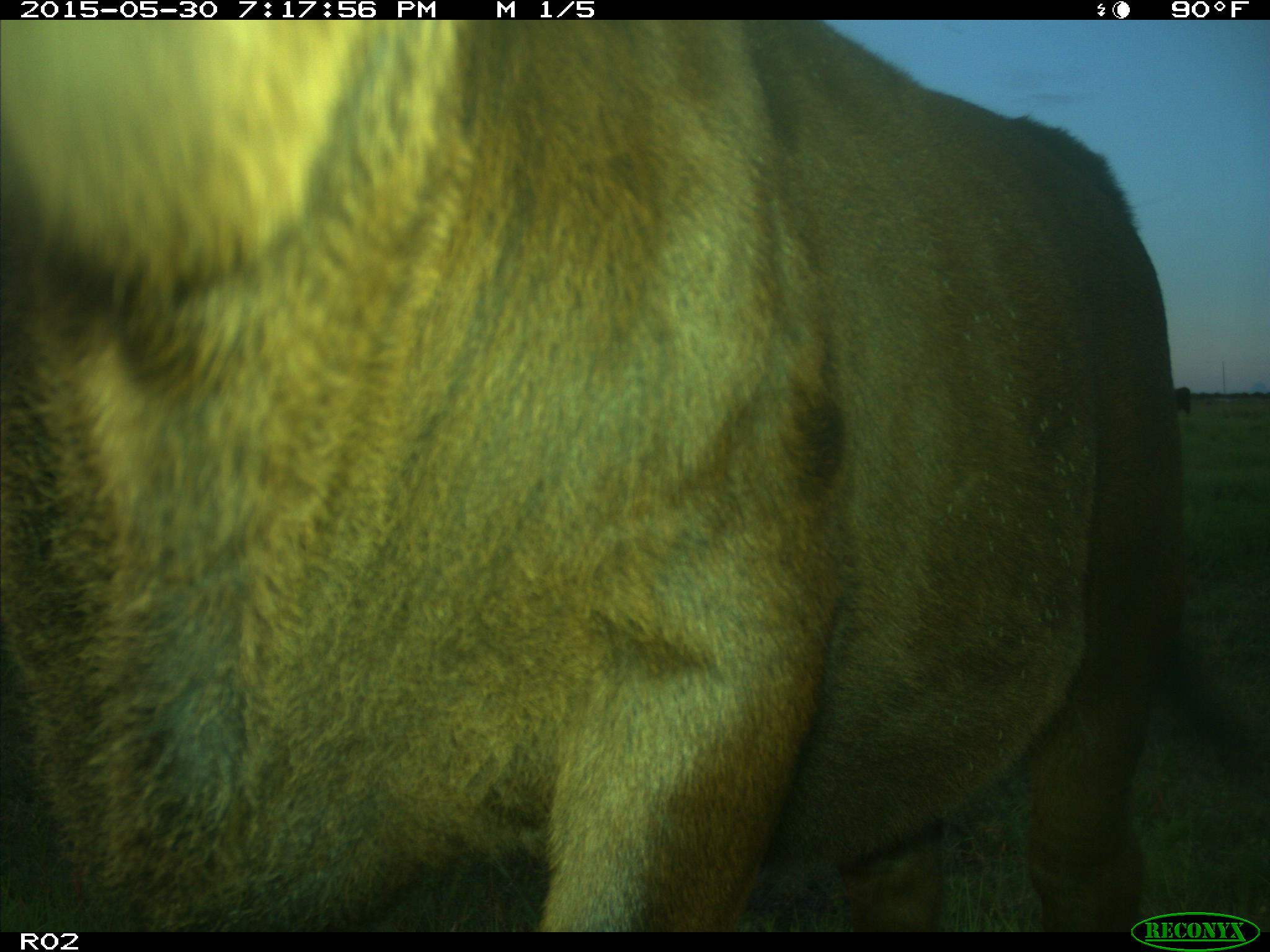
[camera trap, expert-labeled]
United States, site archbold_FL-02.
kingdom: Animalia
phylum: Chordata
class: Mammalia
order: Artiodactyla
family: Bovidae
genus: Bos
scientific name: Bos taurus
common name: domestic cow